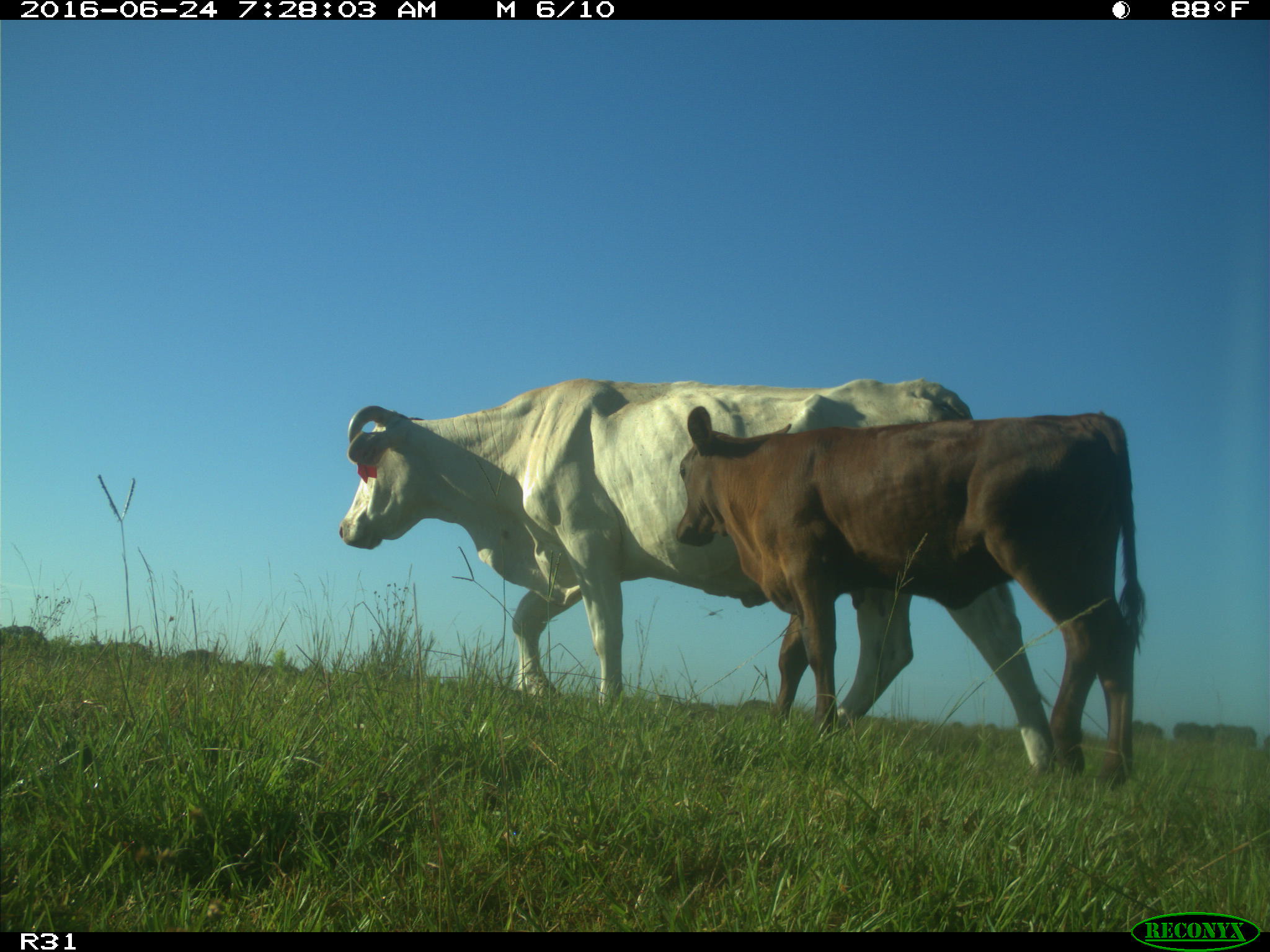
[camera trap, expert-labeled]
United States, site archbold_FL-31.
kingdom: Animalia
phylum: Chordata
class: Mammalia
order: Artiodactyla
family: Bovidae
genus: Bos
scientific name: Bos taurus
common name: domestic cow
Bos taurus (domestic cow).